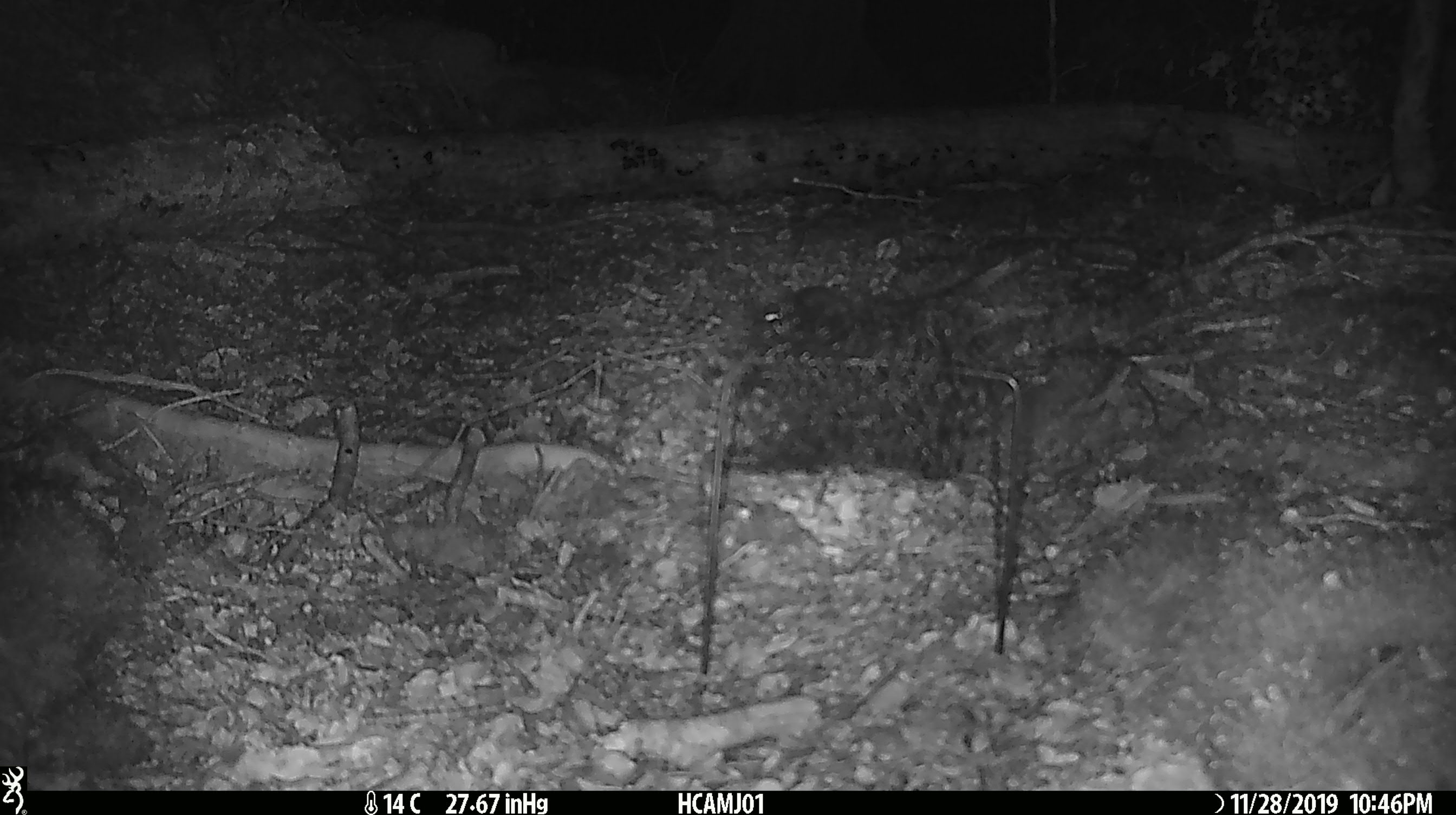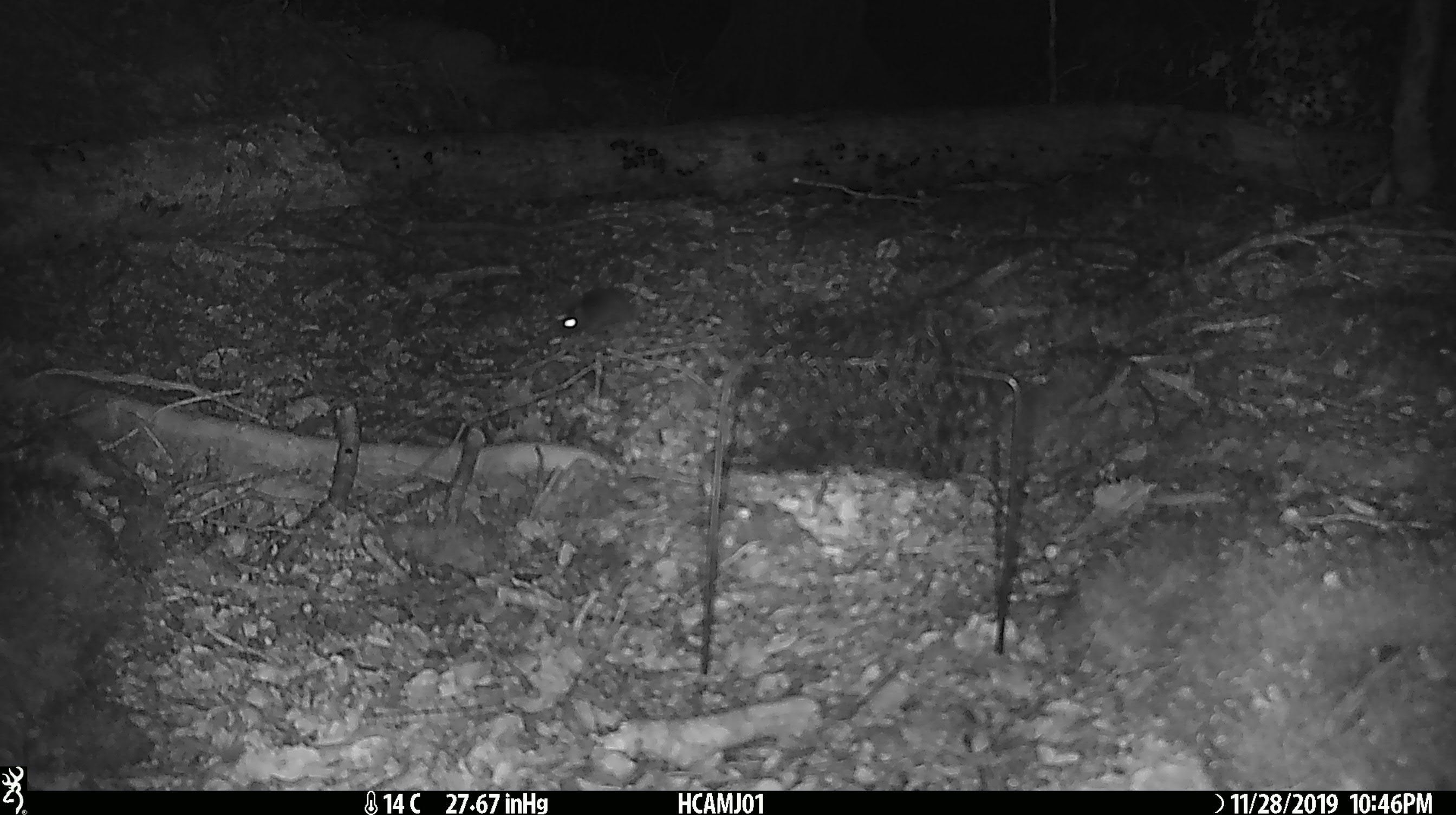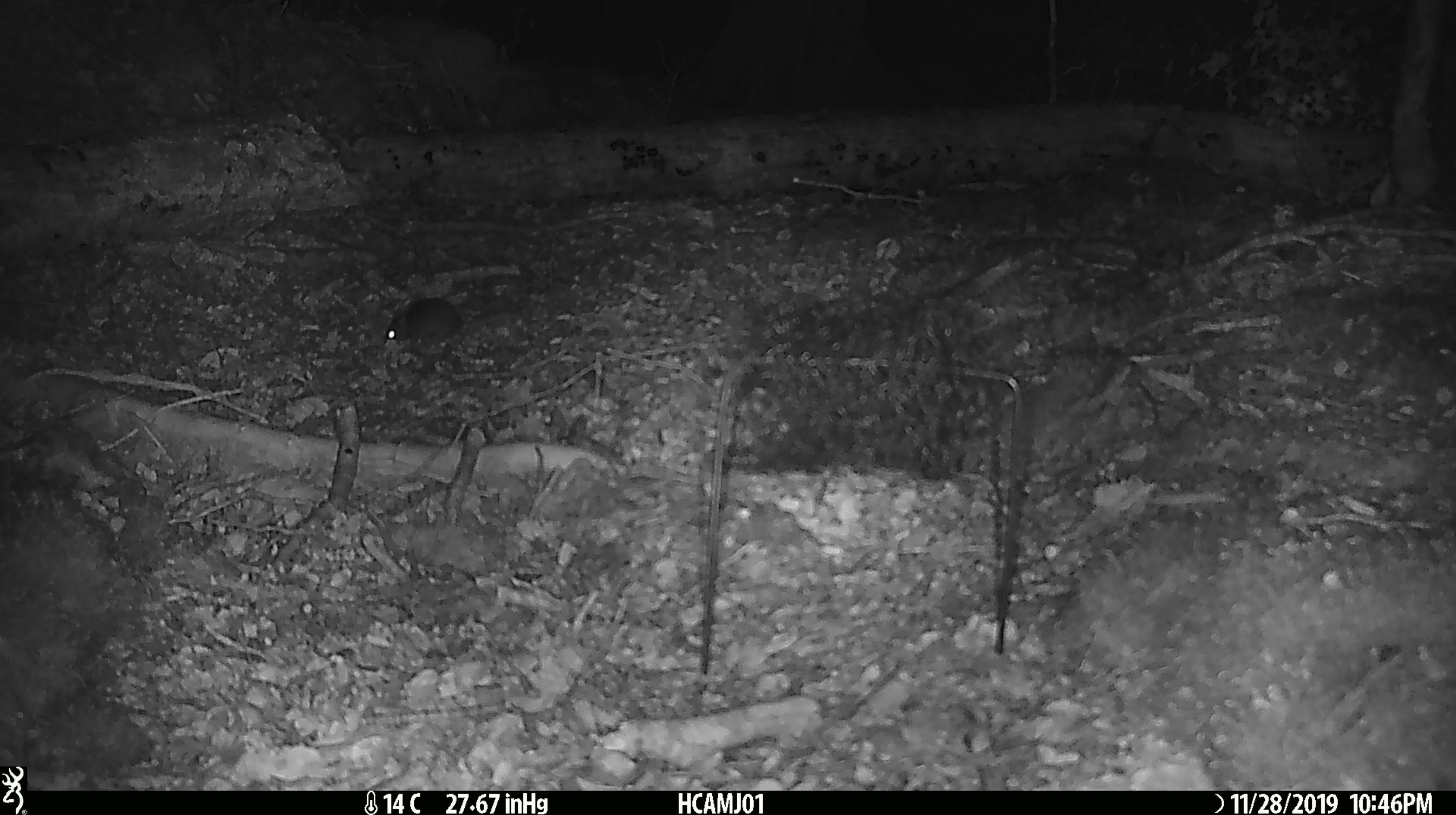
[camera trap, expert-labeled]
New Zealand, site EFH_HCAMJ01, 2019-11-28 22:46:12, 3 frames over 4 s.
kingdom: Animalia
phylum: Chordata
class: Mammalia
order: Rodentia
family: Muridae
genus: Mus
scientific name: Mus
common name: mouse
Mouse (Mus).